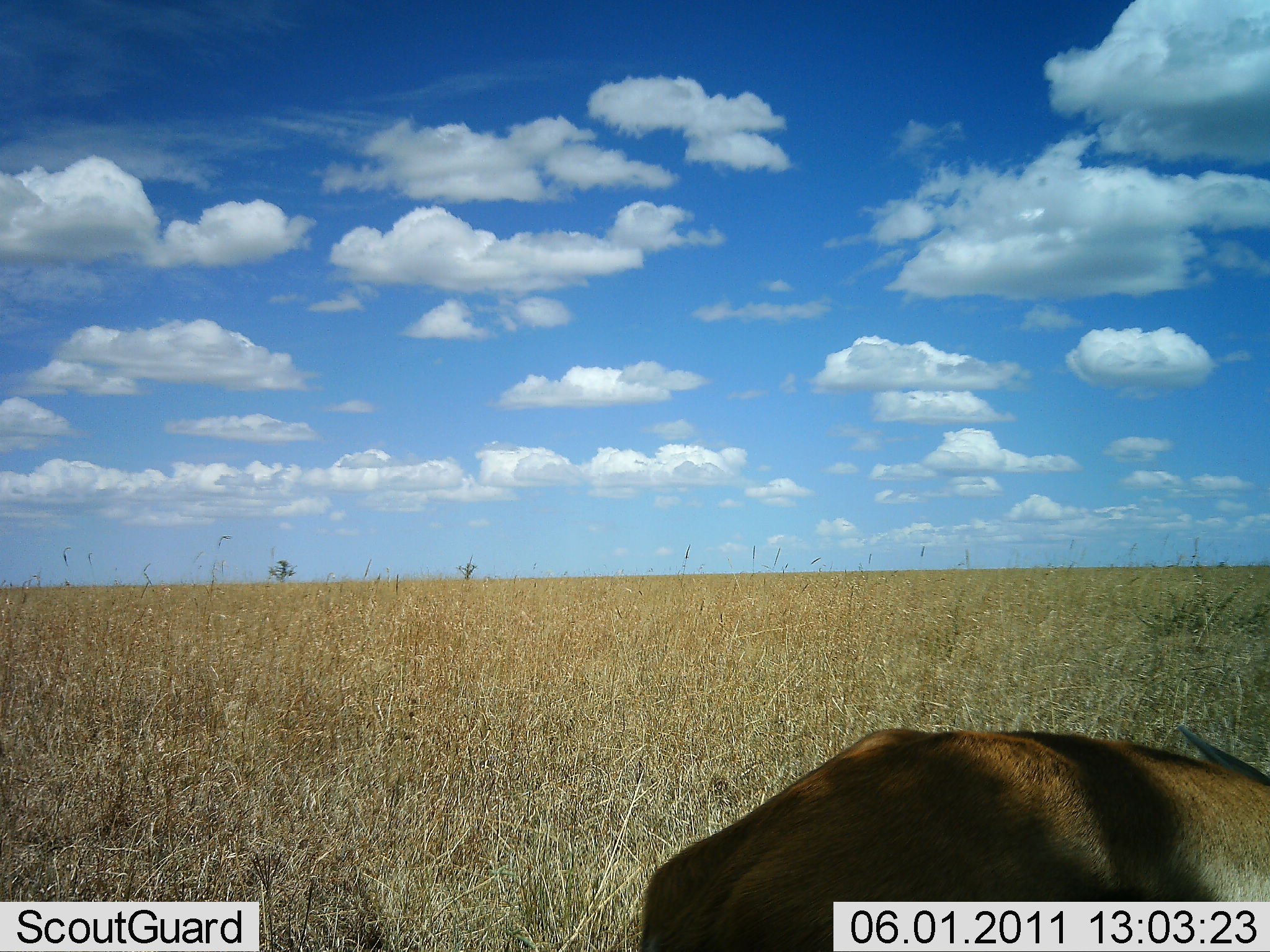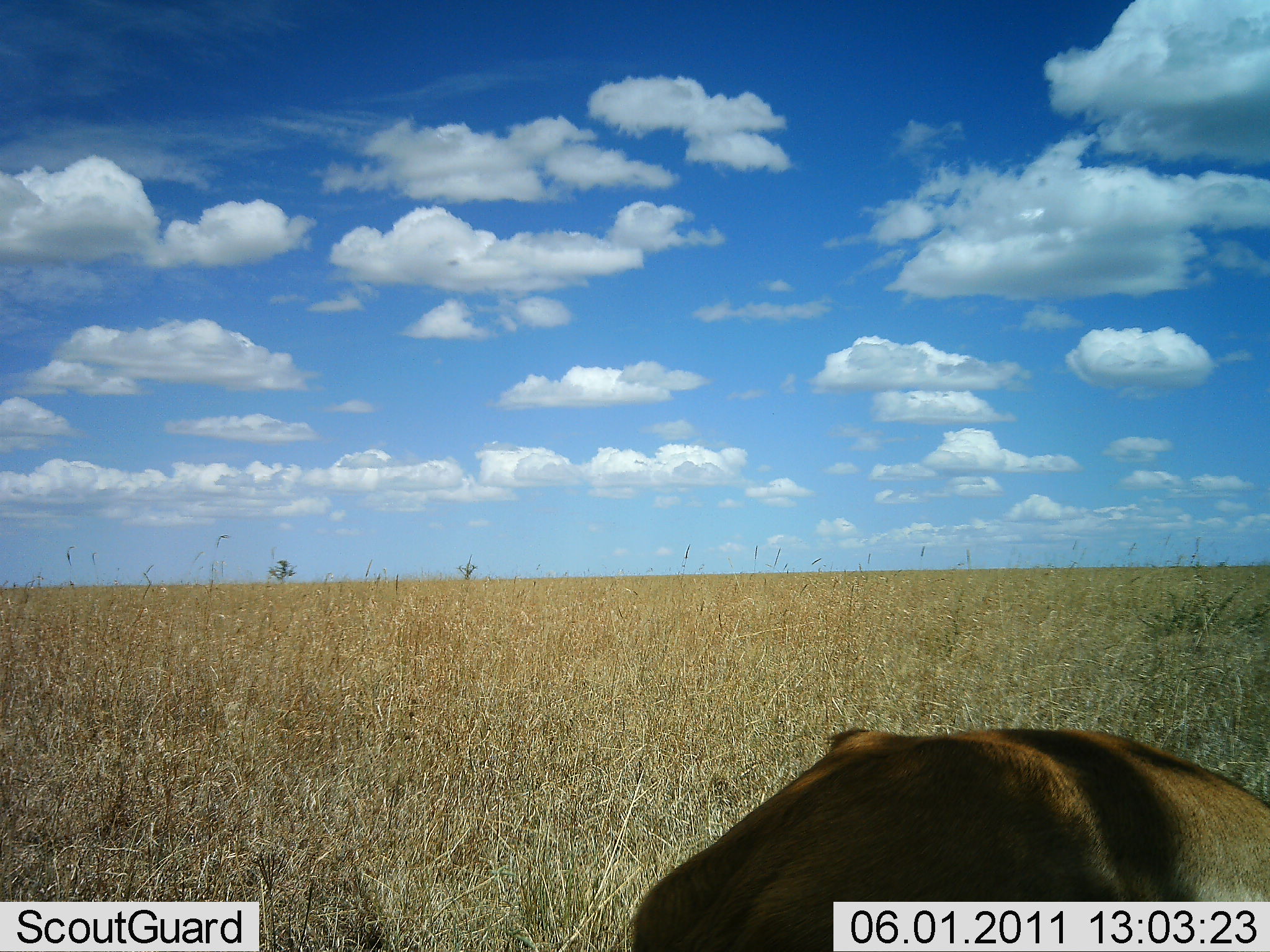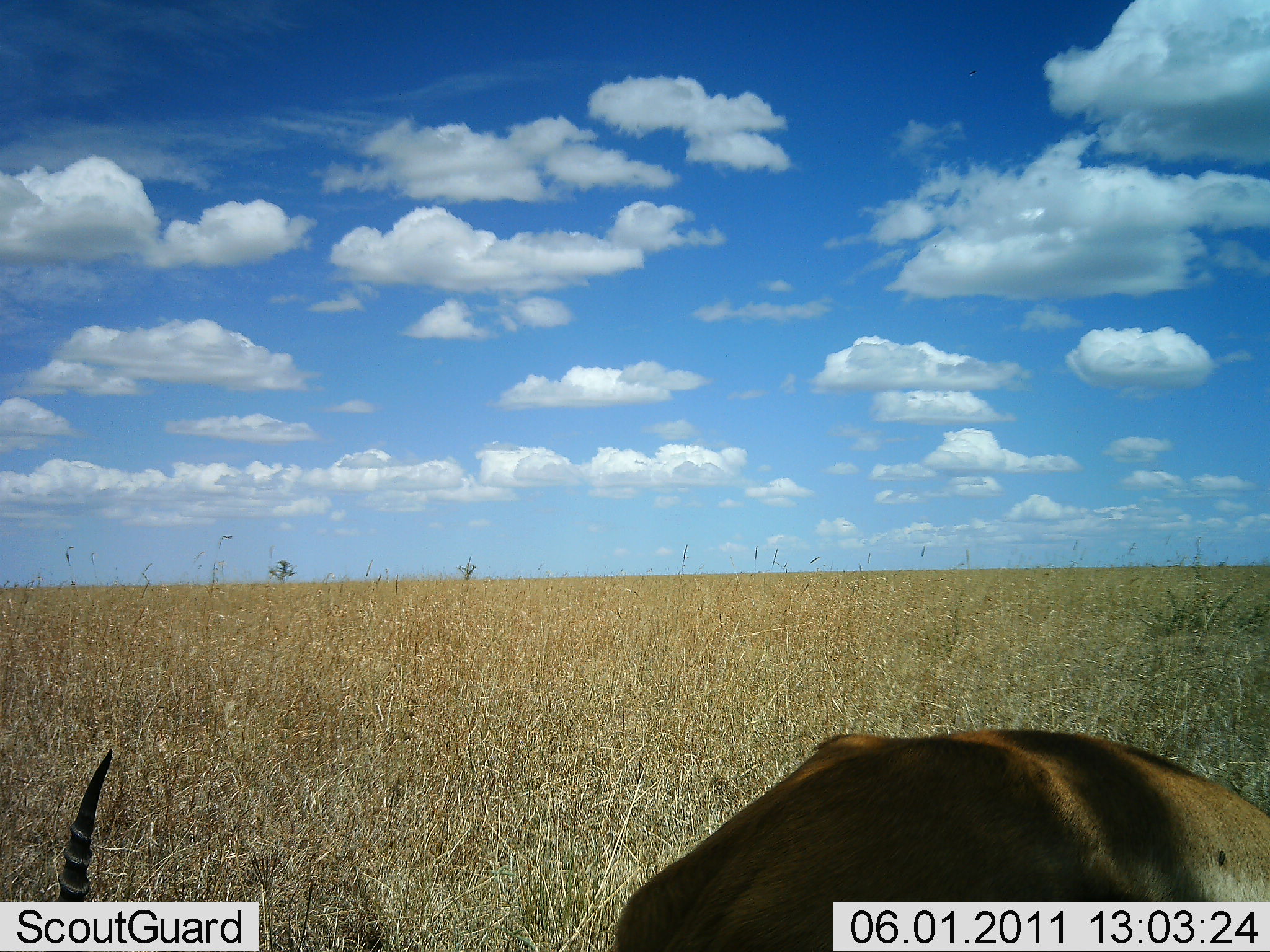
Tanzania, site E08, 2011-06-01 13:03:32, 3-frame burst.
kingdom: Animalia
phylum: Chordata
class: Mammalia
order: Artiodactyla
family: Bovidae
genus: Nanger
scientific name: Nanger granti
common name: grant's gazelle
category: gazellegrants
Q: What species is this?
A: Gazellegrants (grant's gazelle) (Nanger granti).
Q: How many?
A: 1.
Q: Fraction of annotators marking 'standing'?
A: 20%.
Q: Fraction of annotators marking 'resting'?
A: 10%.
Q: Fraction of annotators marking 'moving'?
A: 0%.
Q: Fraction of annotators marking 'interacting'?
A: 10%.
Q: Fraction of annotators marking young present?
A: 0%.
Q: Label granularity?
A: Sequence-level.